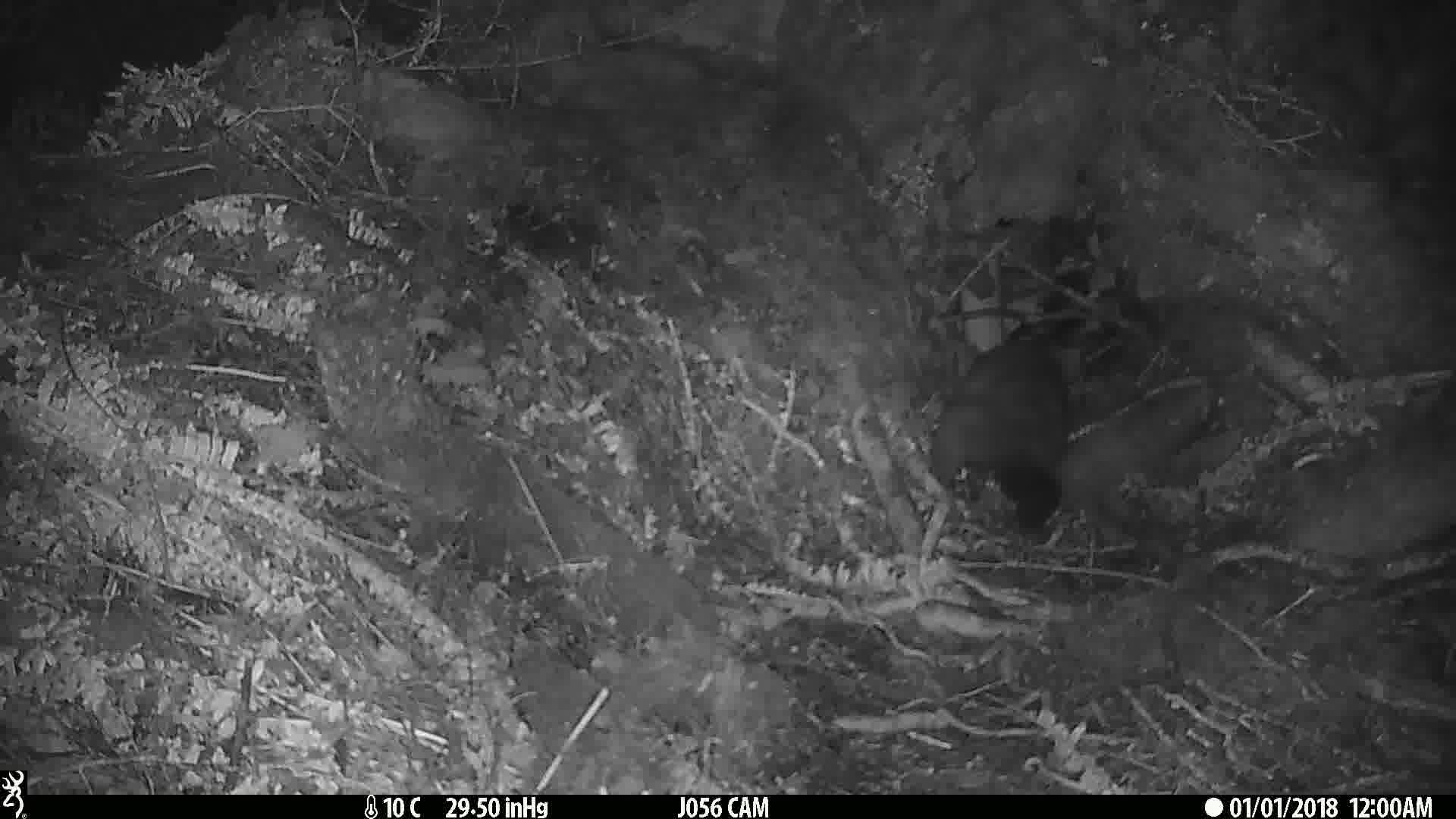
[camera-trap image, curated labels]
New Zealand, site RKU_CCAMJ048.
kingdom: Animalia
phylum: Chordata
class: Mammalia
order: Diprotodontia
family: Phalangeridae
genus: Trichosurus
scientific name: Trichosurus vulpecula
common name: common brushtail possum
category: possum